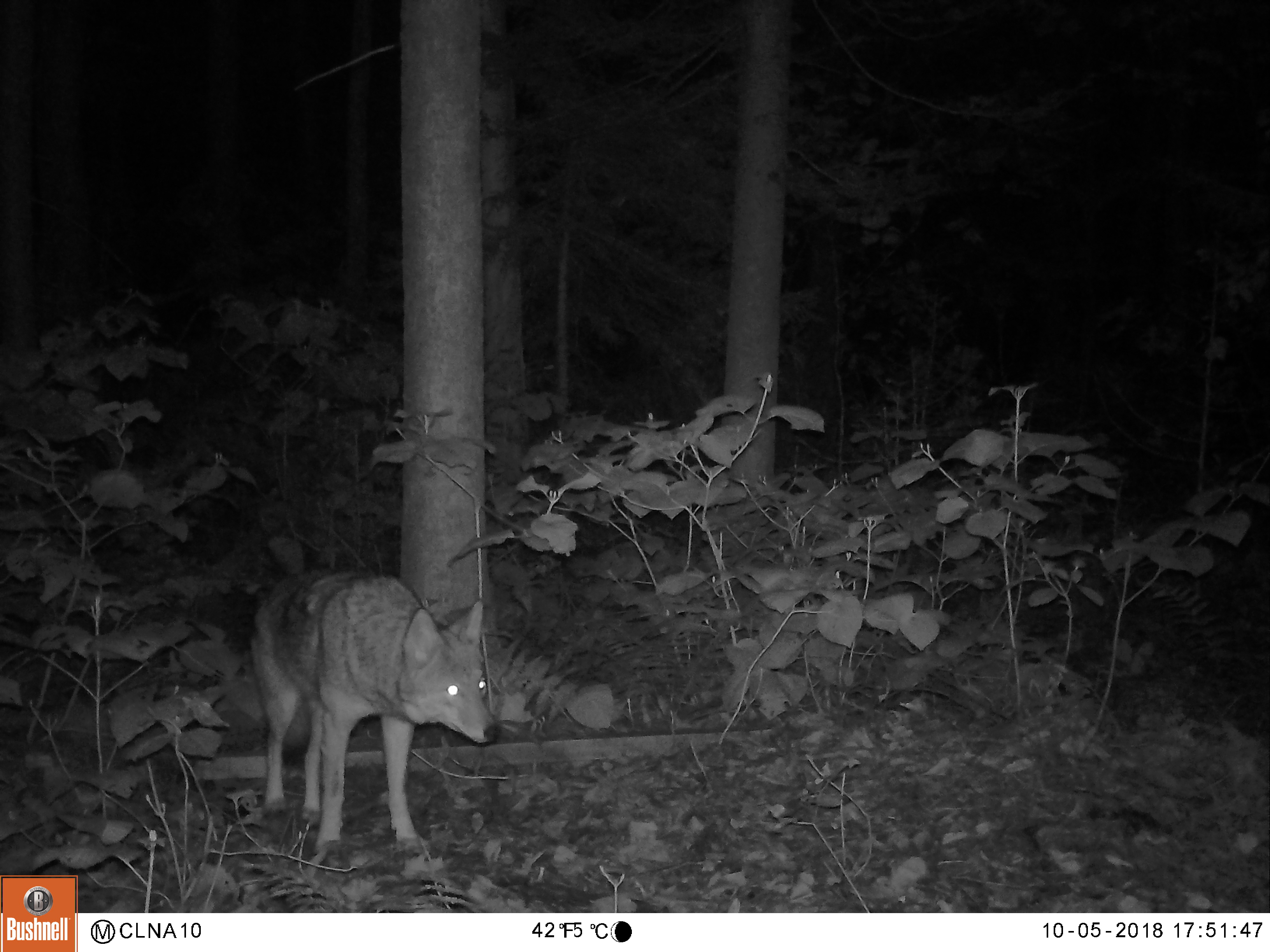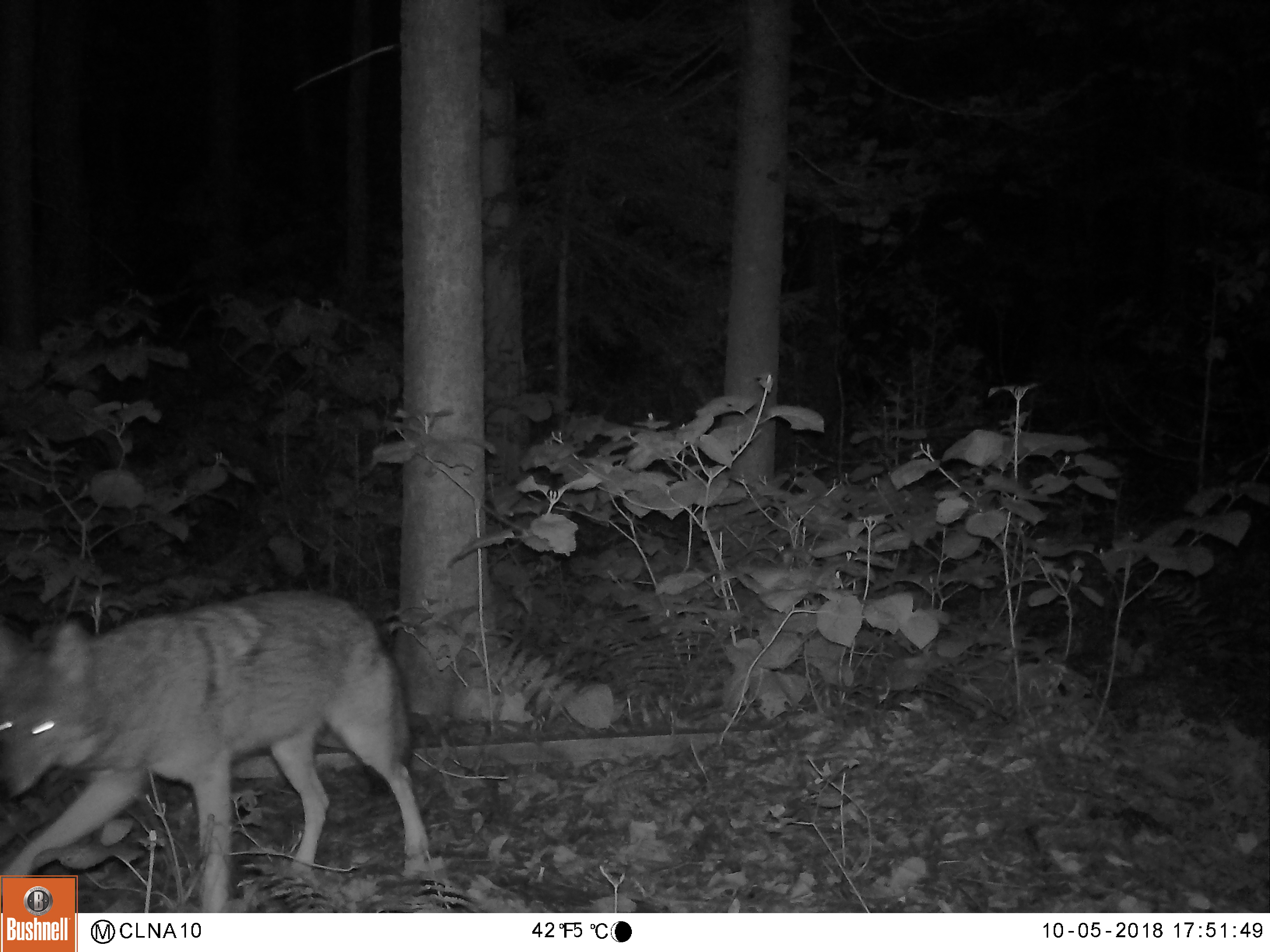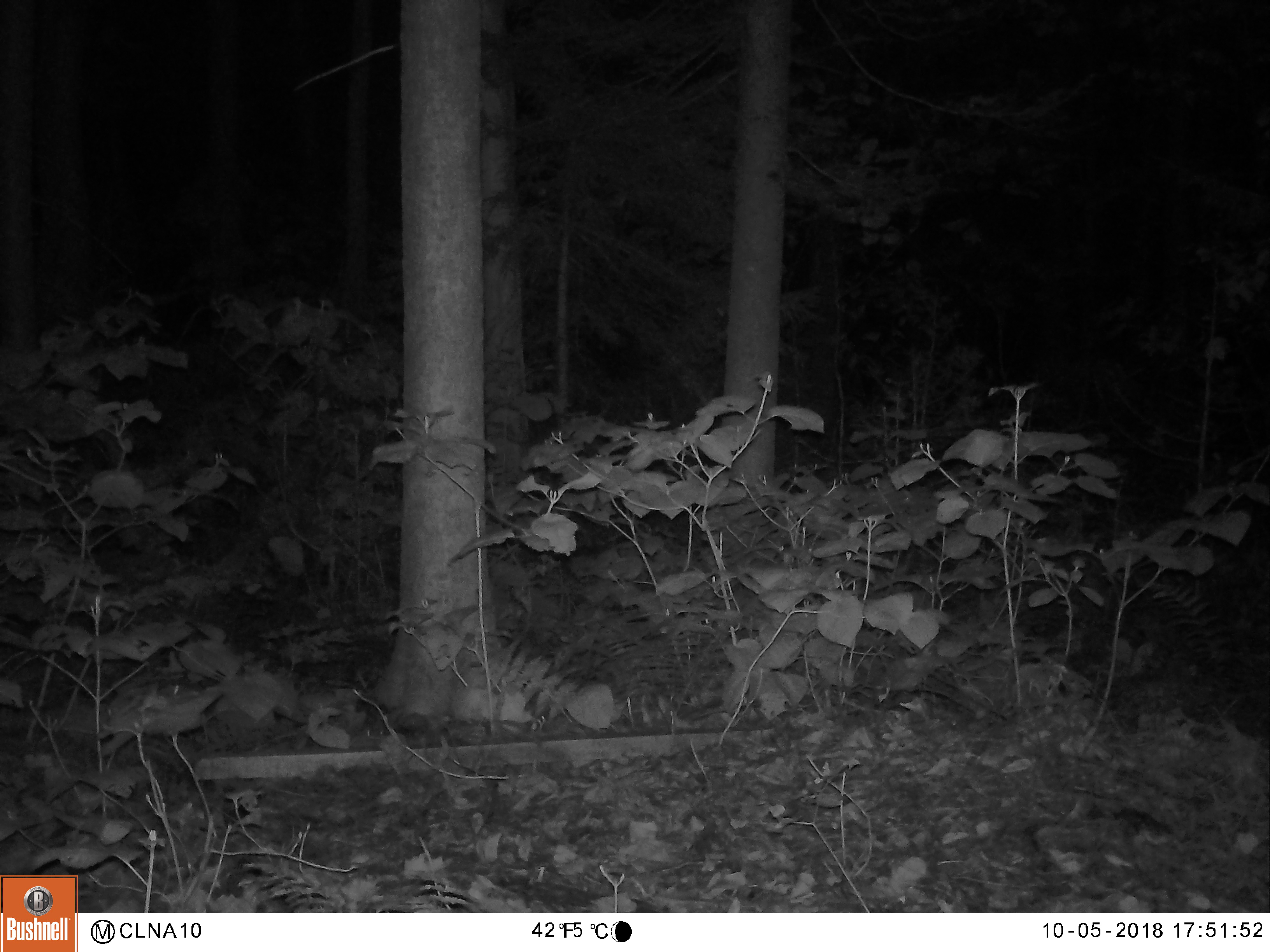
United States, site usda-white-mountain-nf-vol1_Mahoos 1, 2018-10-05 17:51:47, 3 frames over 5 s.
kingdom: Animalia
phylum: Chordata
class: Mammalia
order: Carnivora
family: Canidae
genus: Canis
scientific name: Canis latrans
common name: coyote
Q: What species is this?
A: Coyote (Canis latrans).